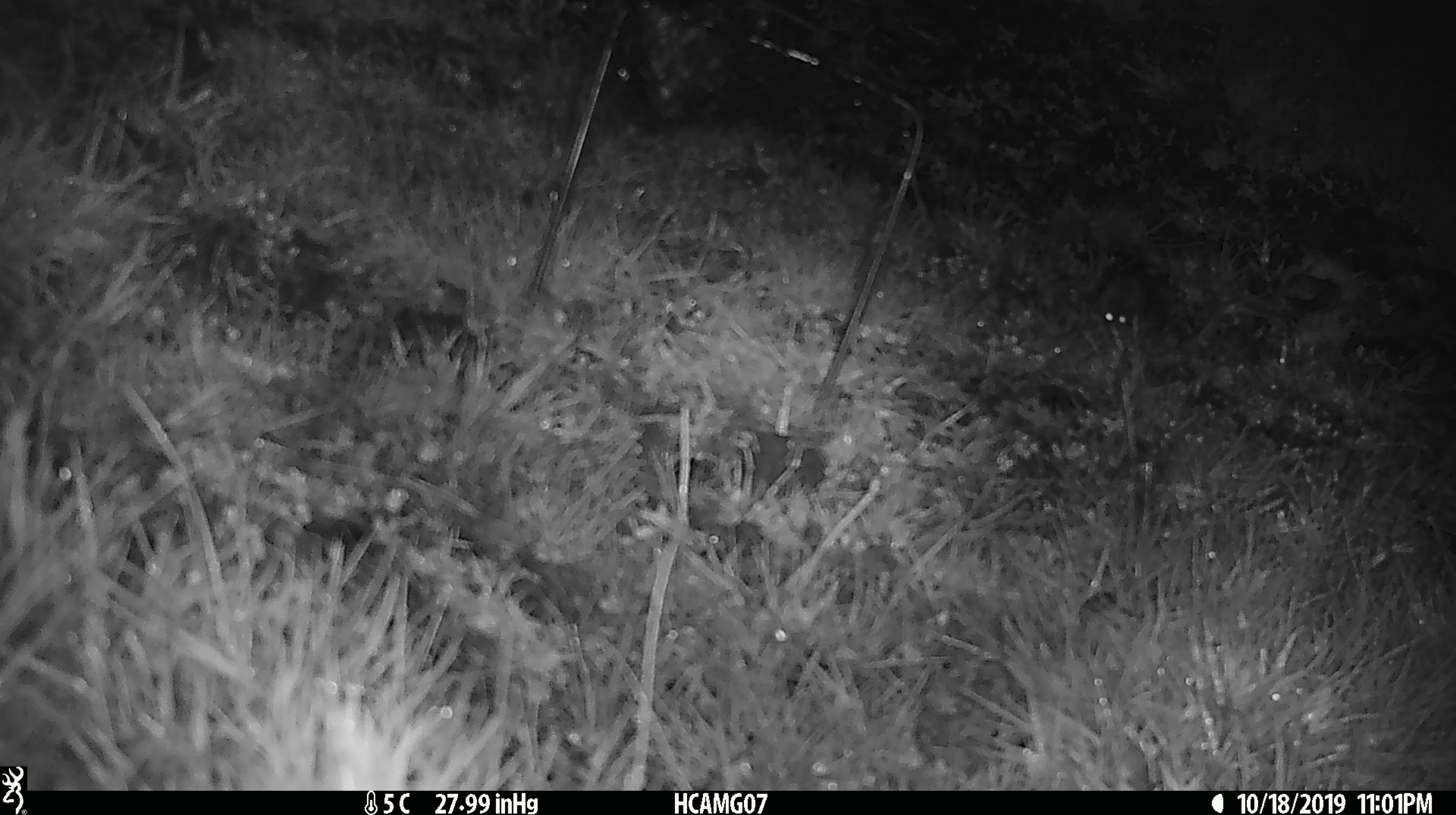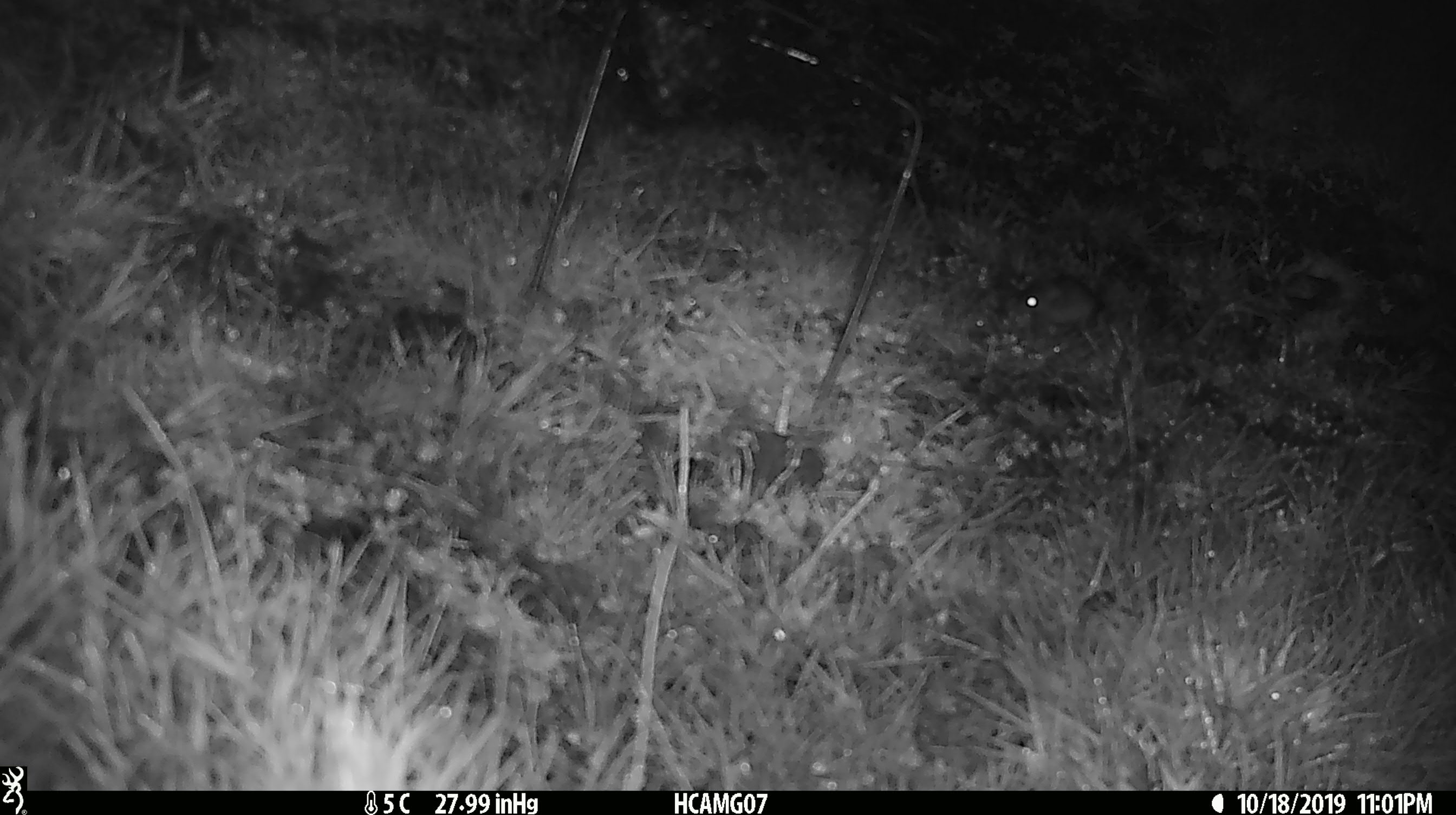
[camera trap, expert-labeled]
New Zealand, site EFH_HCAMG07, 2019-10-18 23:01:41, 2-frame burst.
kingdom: Animalia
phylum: Chordata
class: Mammalia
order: Rodentia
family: Muridae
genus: Mus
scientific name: Mus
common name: mouse